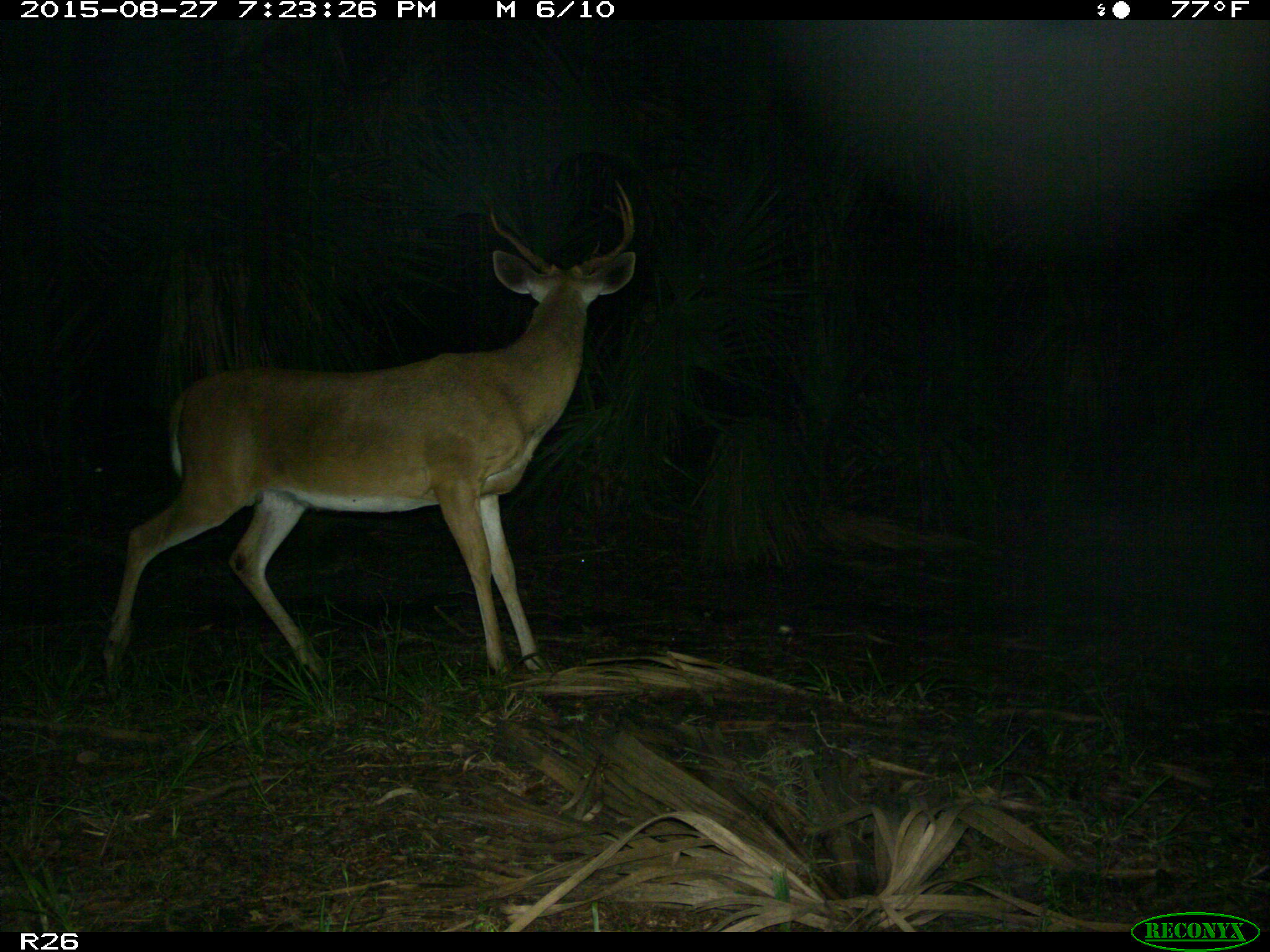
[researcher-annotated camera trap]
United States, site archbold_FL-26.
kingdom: Animalia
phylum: Chordata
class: Mammalia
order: Artiodactyla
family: Cervidae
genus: Odocoileus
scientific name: Odocoileus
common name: deer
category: unidentified deer